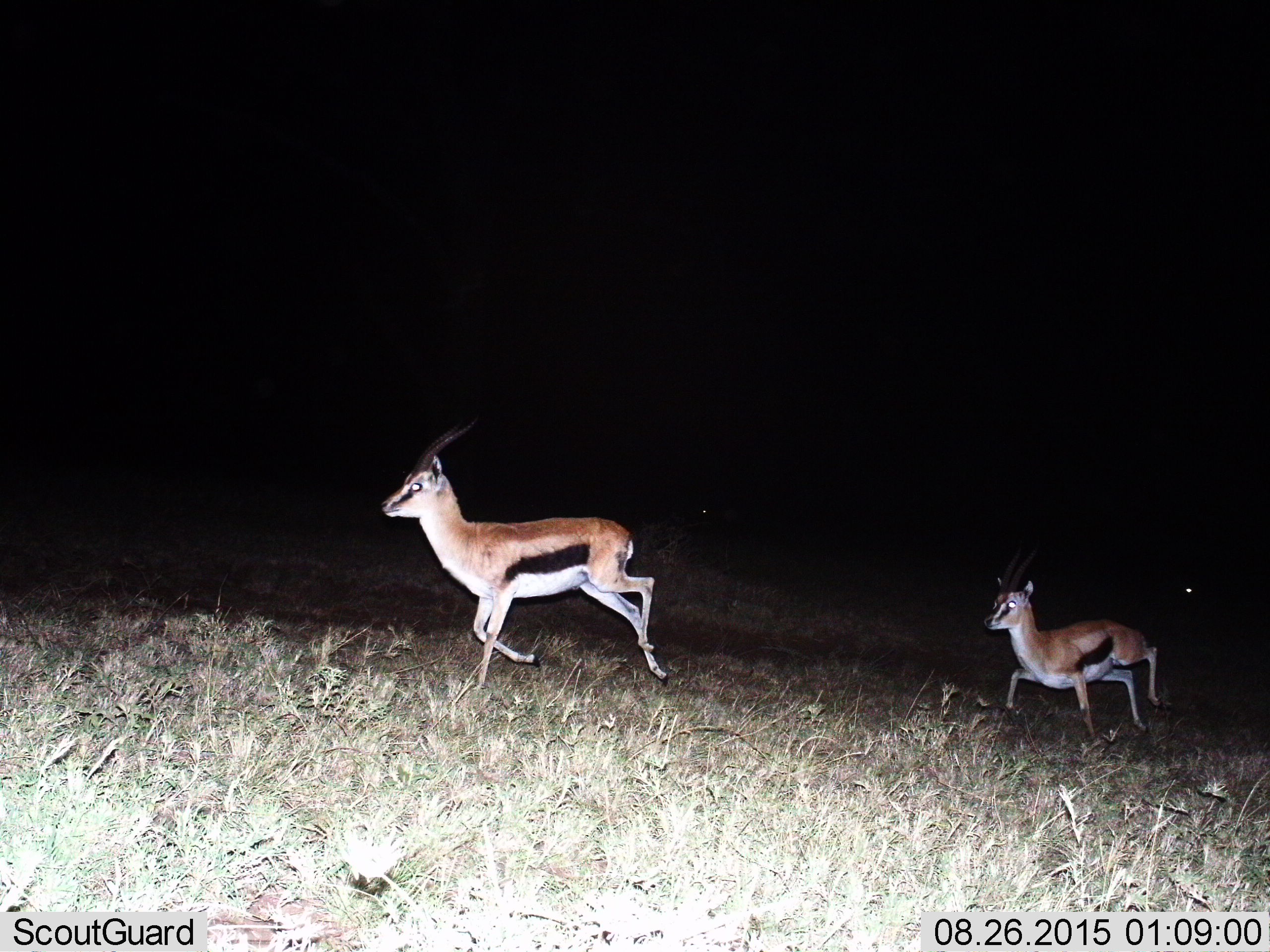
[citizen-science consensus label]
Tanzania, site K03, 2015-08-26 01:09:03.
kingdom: Animalia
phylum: Chordata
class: Mammalia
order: Artiodactyla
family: Bovidae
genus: Eudorcas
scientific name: Eudorcas thomsonii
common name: thomson's gazelle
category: gazellethomsons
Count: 2.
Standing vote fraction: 11%.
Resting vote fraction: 0%.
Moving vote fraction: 100%.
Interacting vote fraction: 0%.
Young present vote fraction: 11%.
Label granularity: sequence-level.